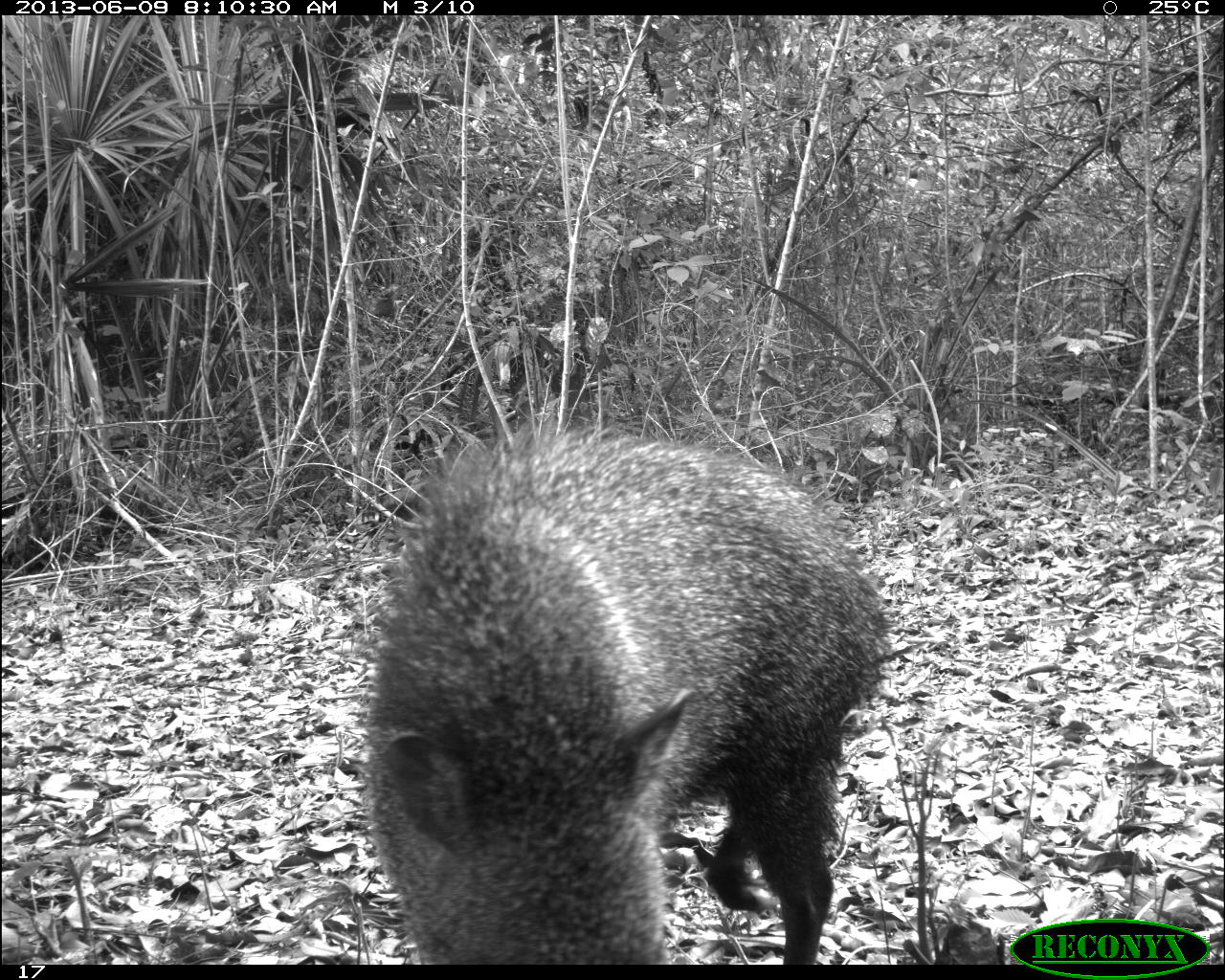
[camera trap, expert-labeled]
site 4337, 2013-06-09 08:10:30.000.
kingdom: Animalia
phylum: Chordata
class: Mammalia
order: Artiodactyla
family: Tayassuidae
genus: Pecari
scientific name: Pecari tajacu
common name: collared peccary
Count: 2.